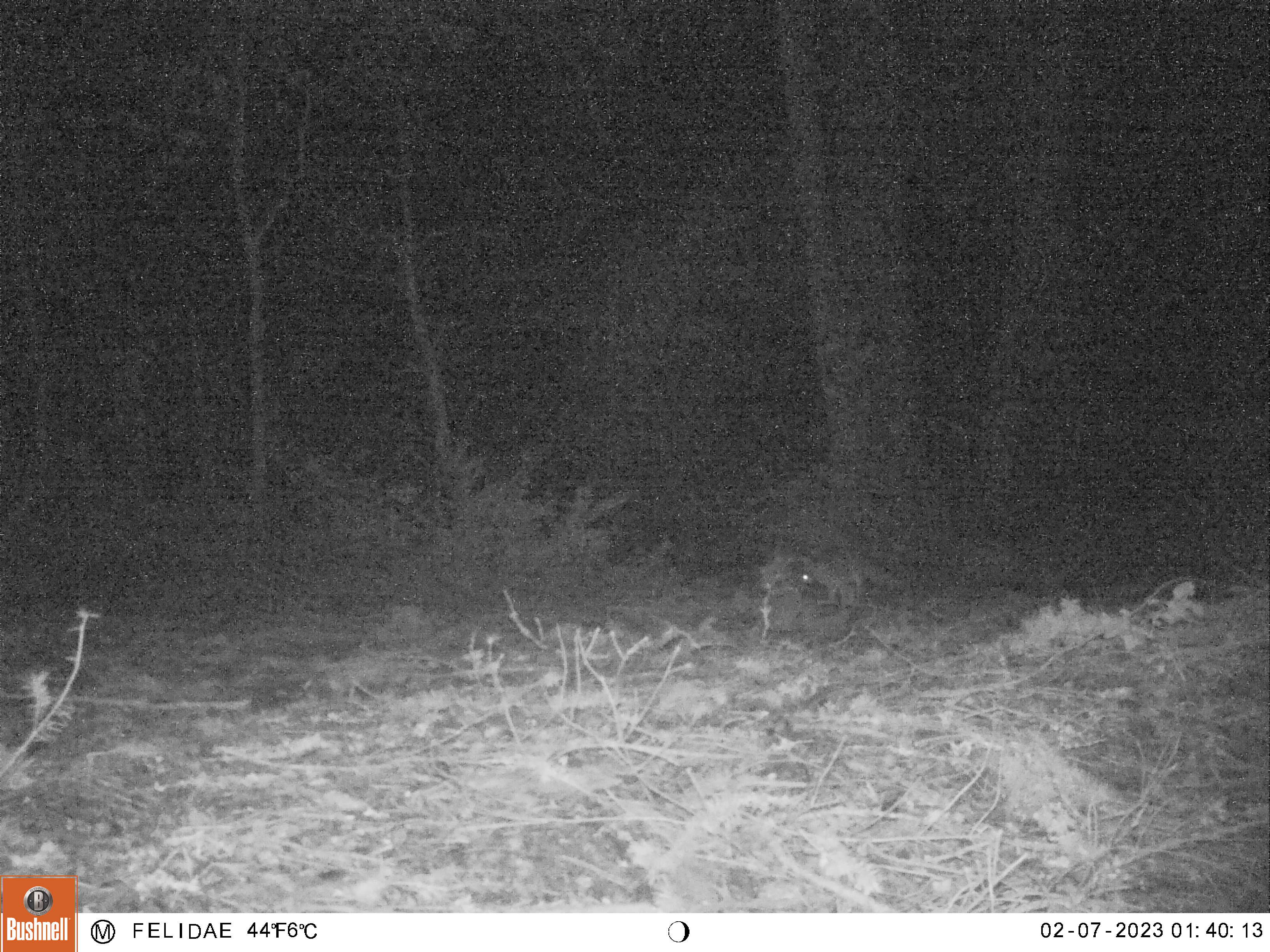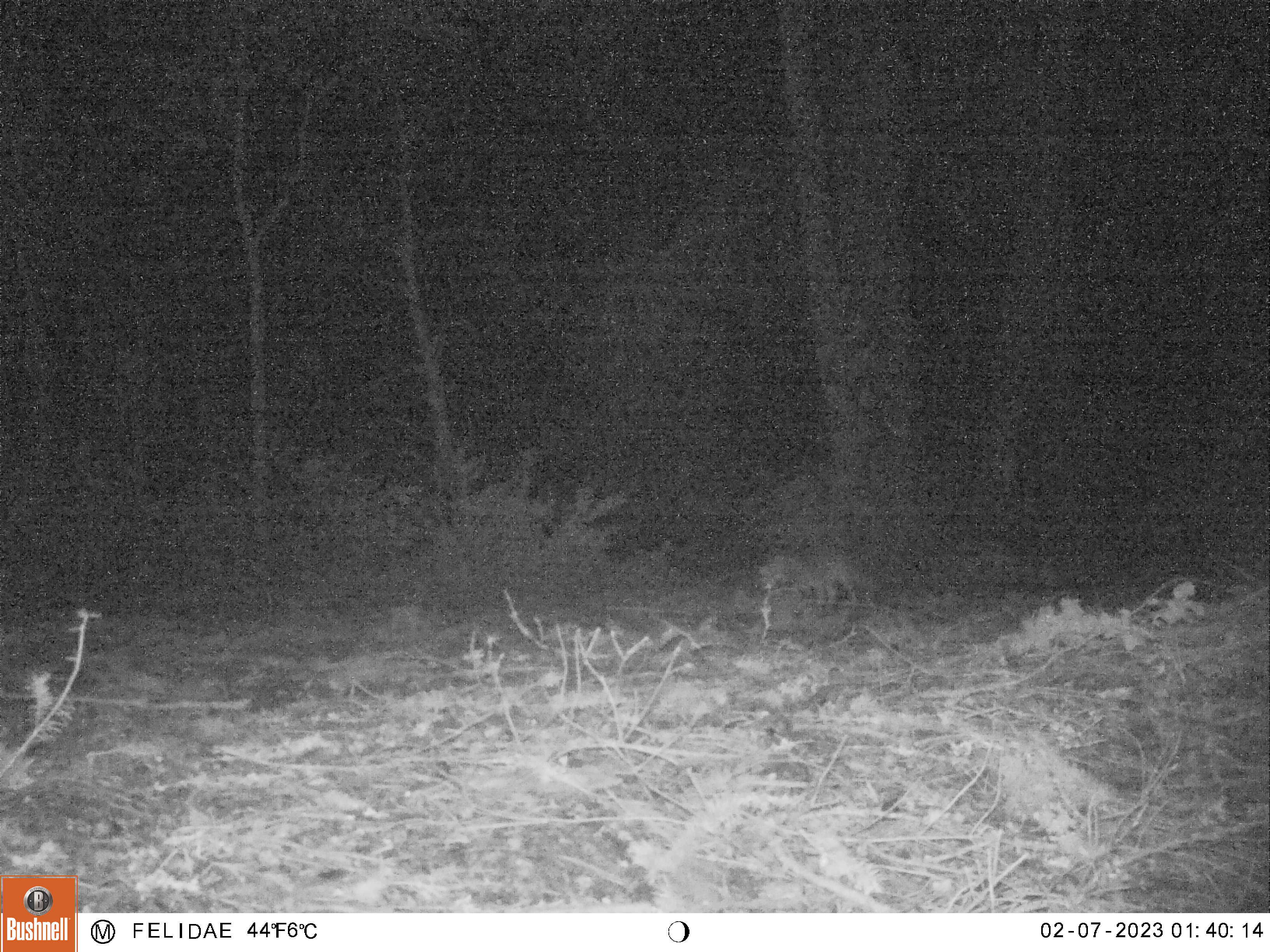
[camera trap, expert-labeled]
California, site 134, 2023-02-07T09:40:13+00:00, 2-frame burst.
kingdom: Animalia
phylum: Chordata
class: Mammalia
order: Carnivora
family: Canidae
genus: Urocyon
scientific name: Urocyon cinereoargenteus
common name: gray fox